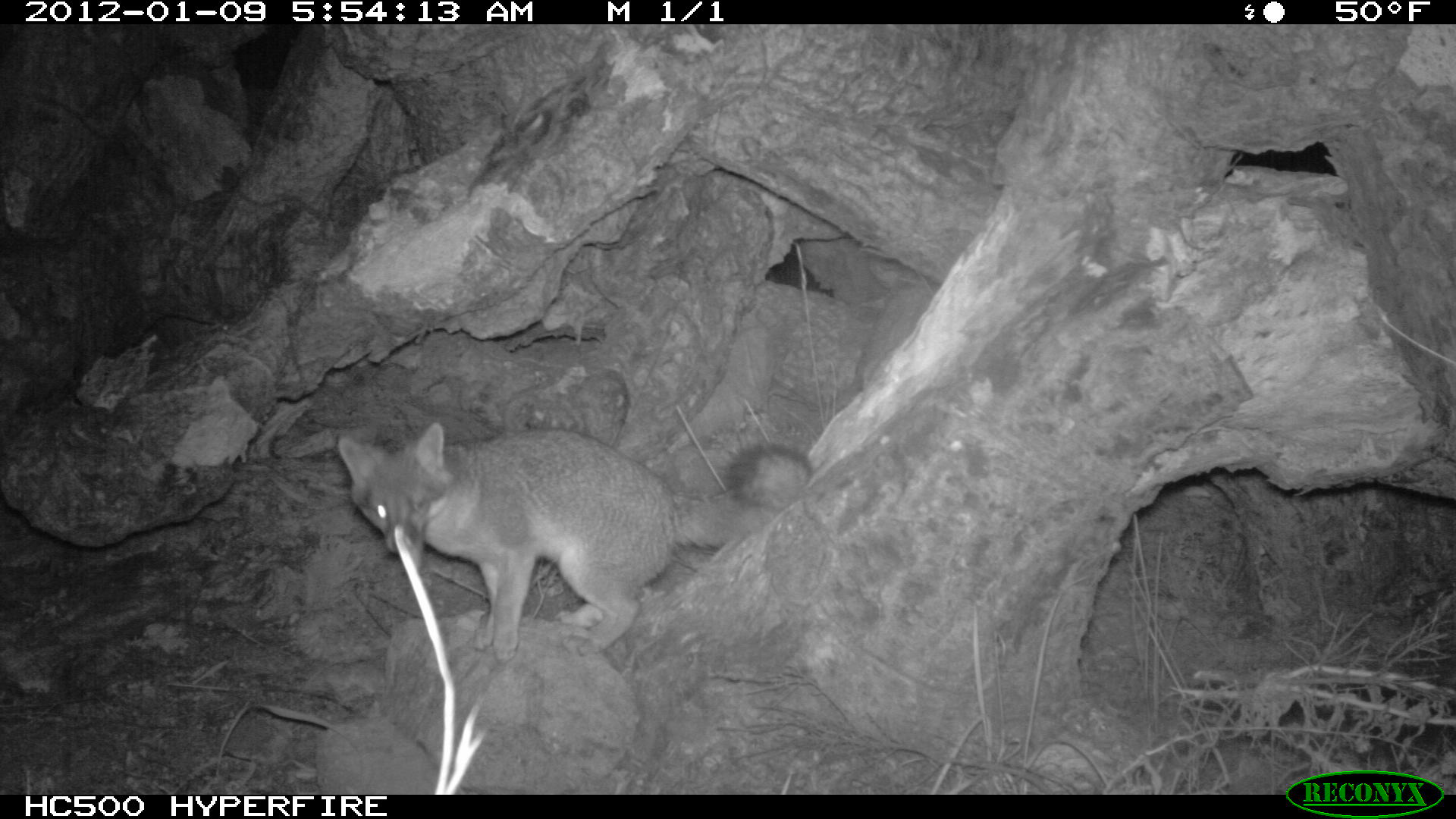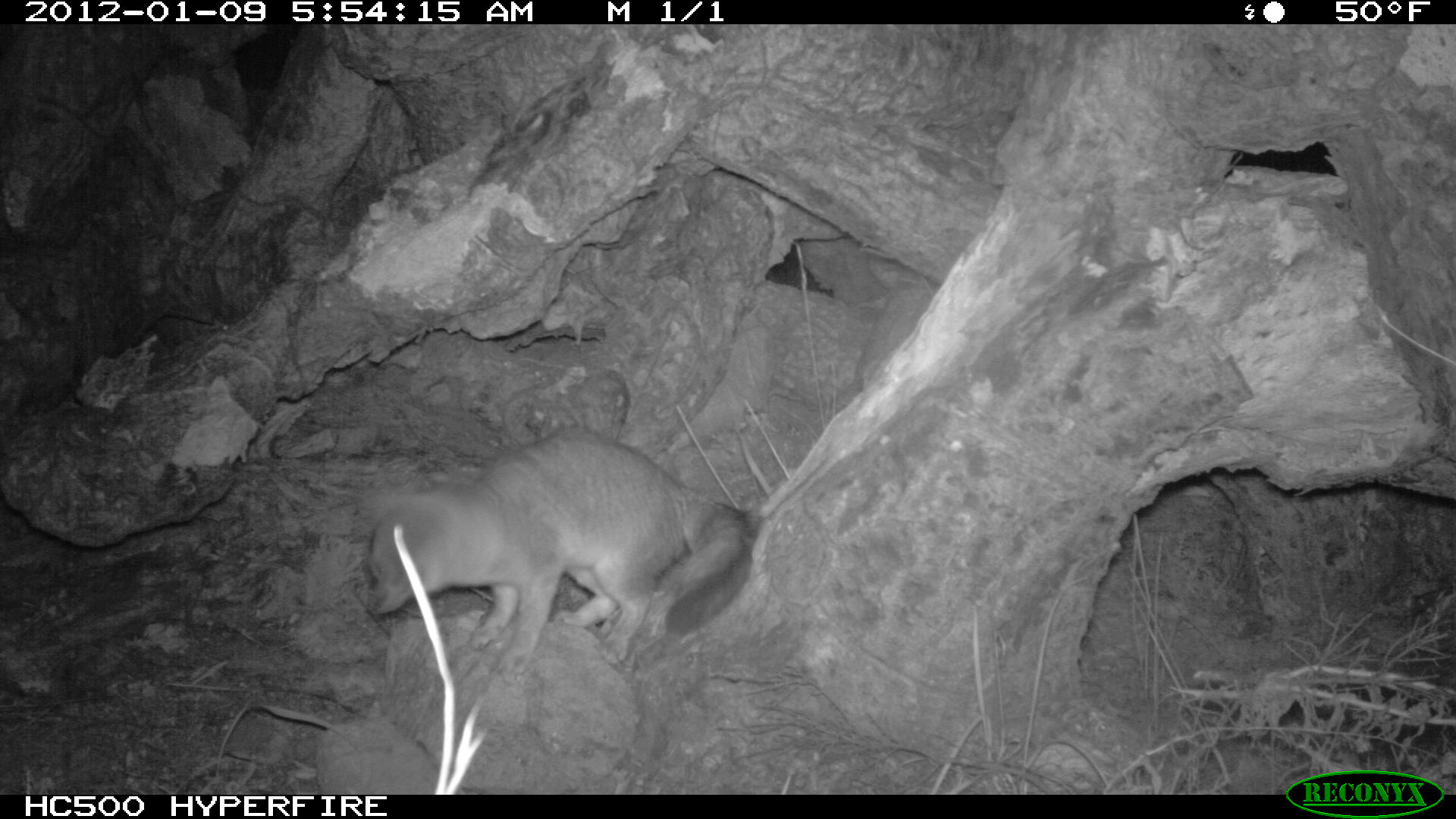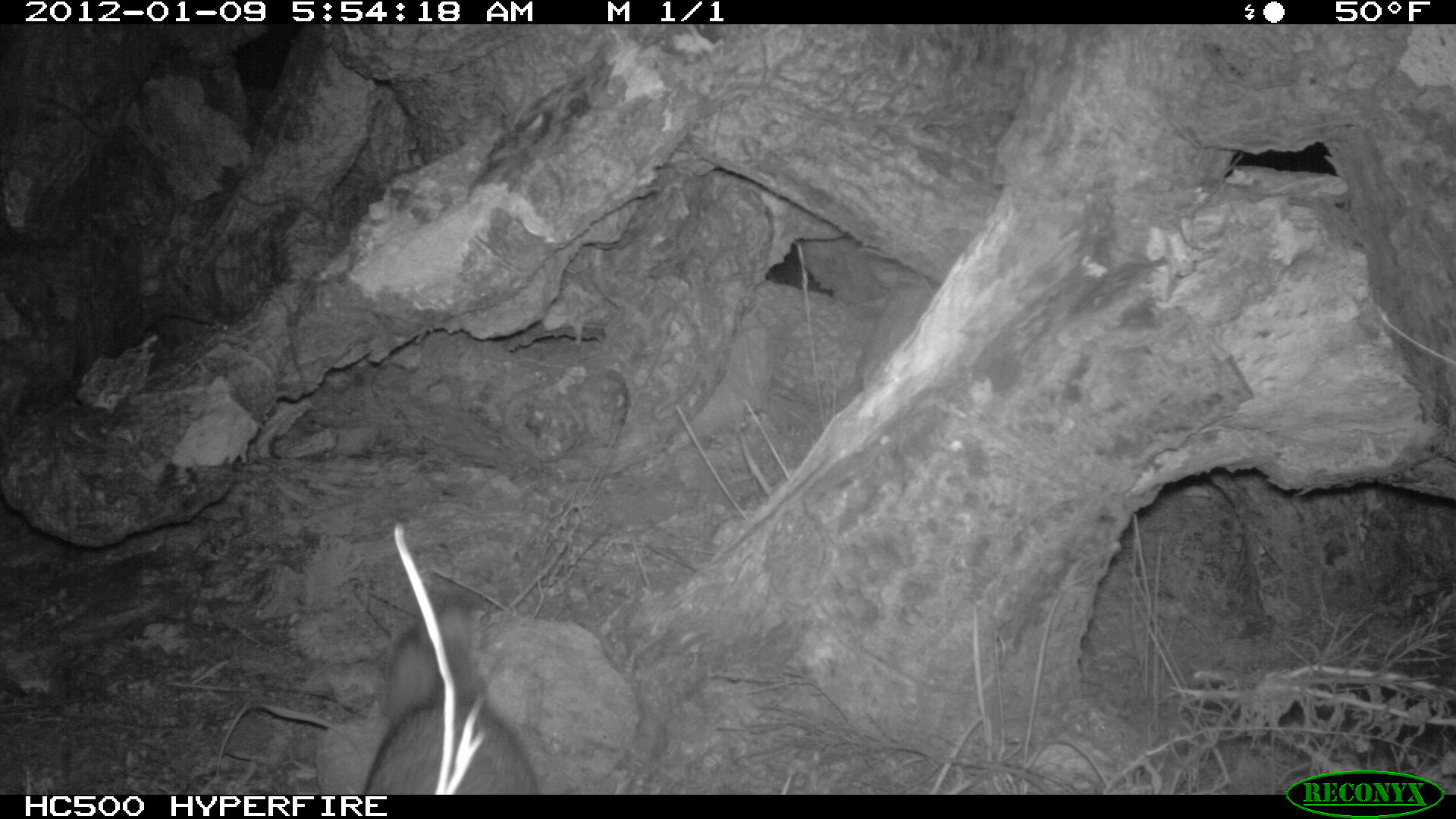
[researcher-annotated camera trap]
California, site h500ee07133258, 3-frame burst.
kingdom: Animalia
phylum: Chordata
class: Mammalia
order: Carnivora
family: Canidae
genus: Urocyon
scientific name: Urocyon littoralis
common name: island fox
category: fox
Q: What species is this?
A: Fox (island fox) (Urocyon littoralis).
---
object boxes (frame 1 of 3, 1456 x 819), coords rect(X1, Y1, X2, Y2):
fox: rect(336, 419, 815, 662)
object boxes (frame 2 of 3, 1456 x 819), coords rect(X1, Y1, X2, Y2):
fox: rect(365, 429, 763, 679)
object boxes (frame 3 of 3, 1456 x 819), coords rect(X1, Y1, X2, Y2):
fox: rect(362, 596, 538, 794)